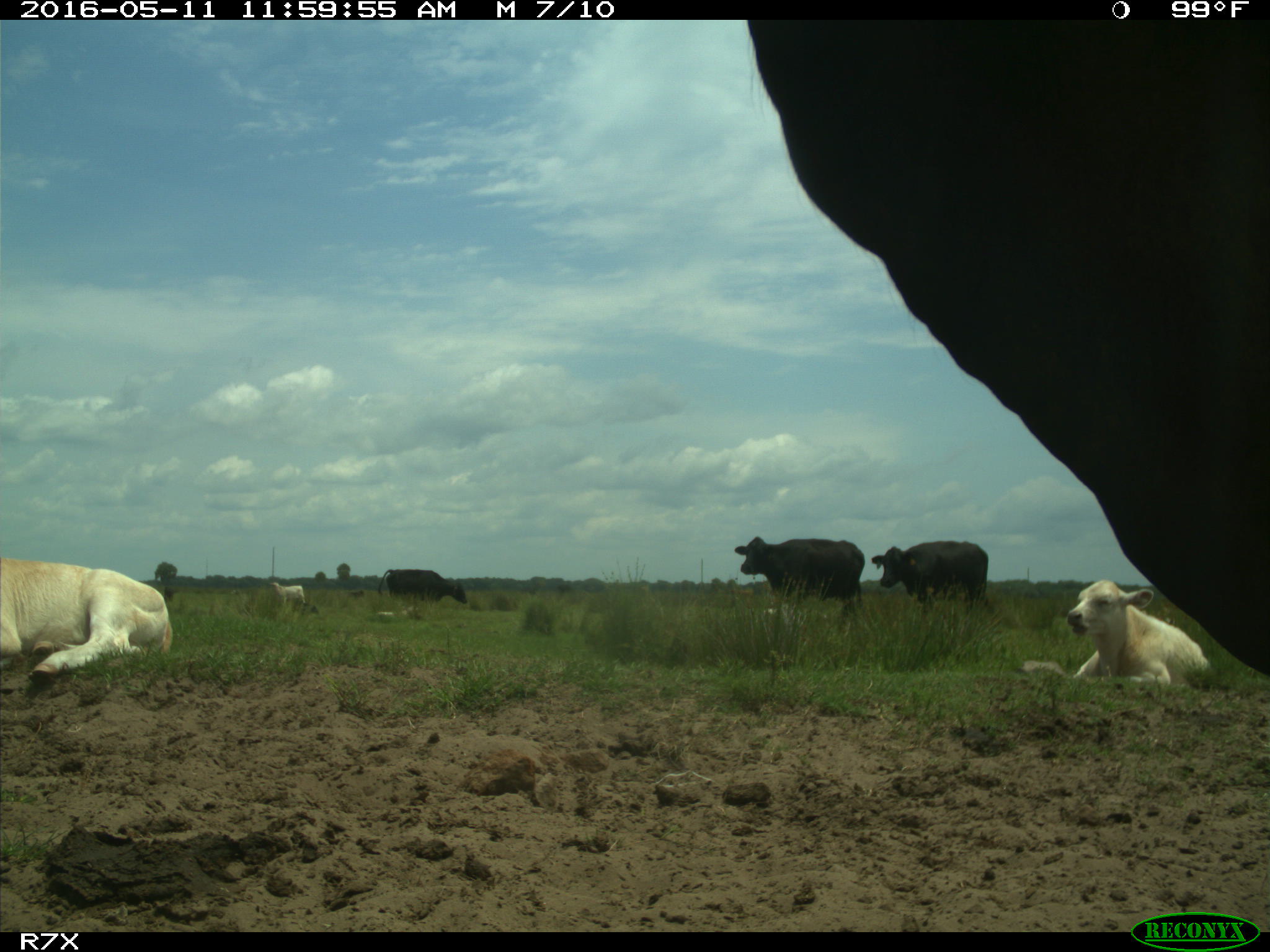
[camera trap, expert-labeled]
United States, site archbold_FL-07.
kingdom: Animalia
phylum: Chordata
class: Mammalia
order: Artiodactyla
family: Bovidae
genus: Bos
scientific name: Bos taurus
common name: domestic cow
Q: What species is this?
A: Bos taurus (domestic cow).